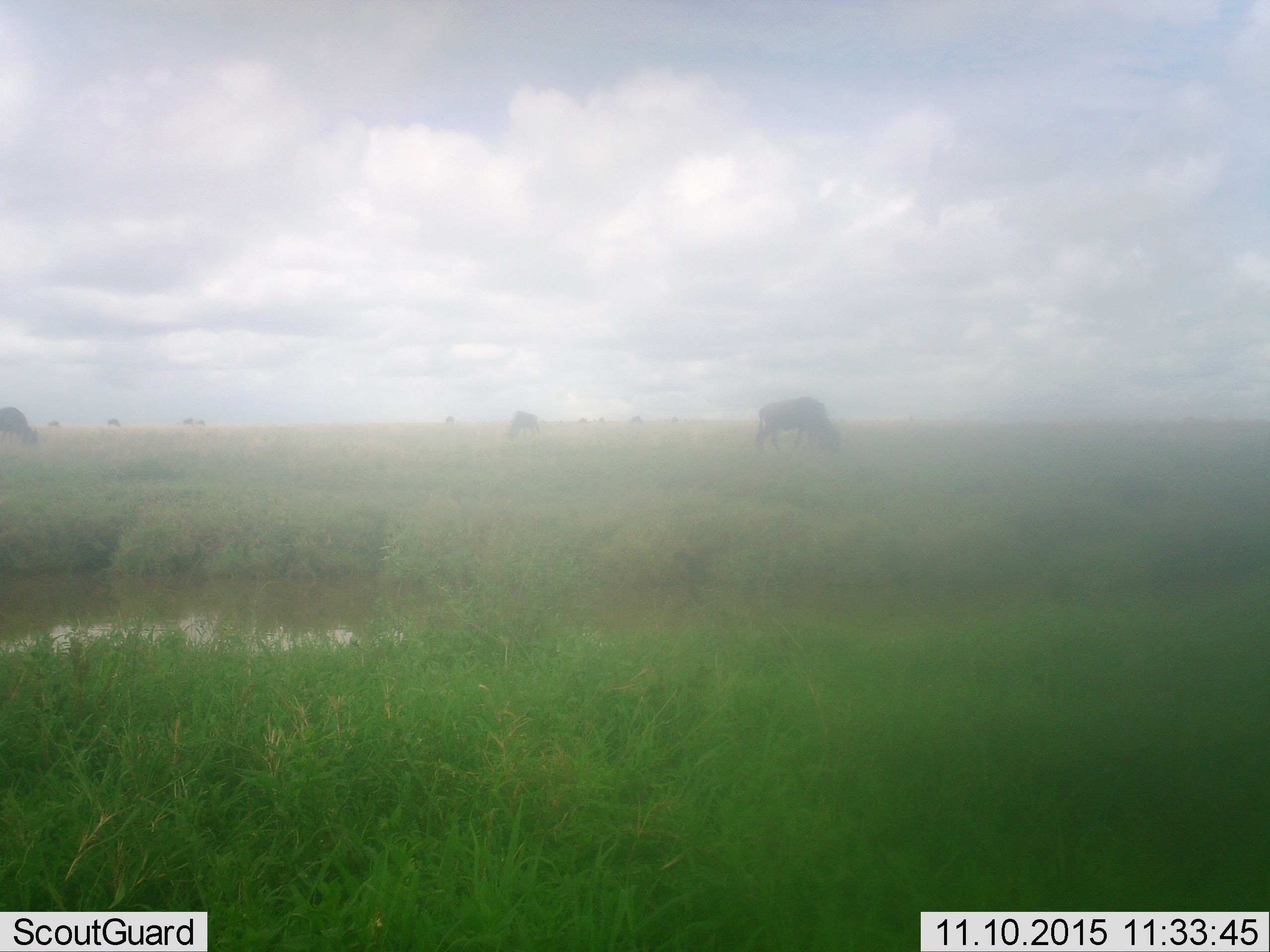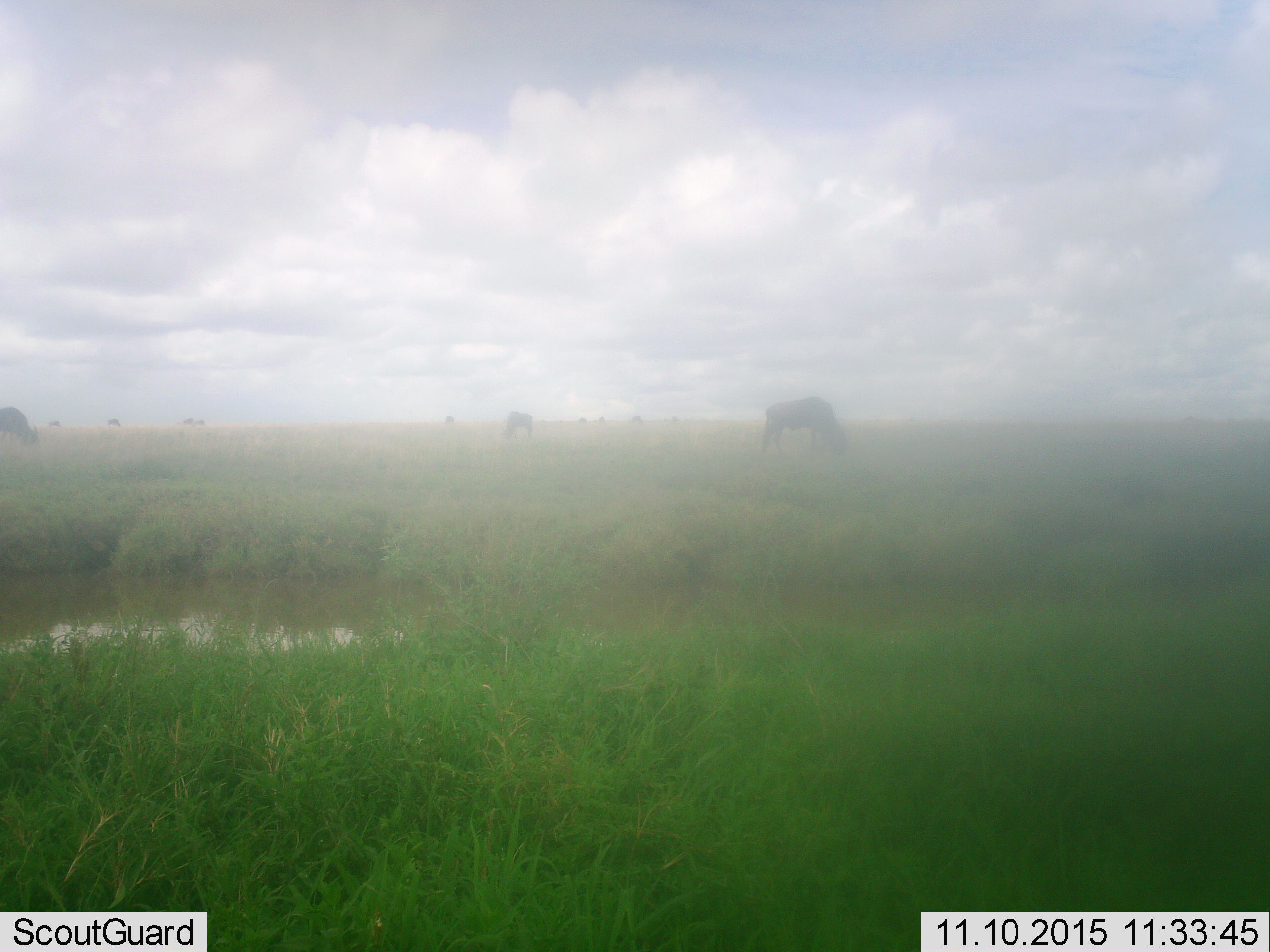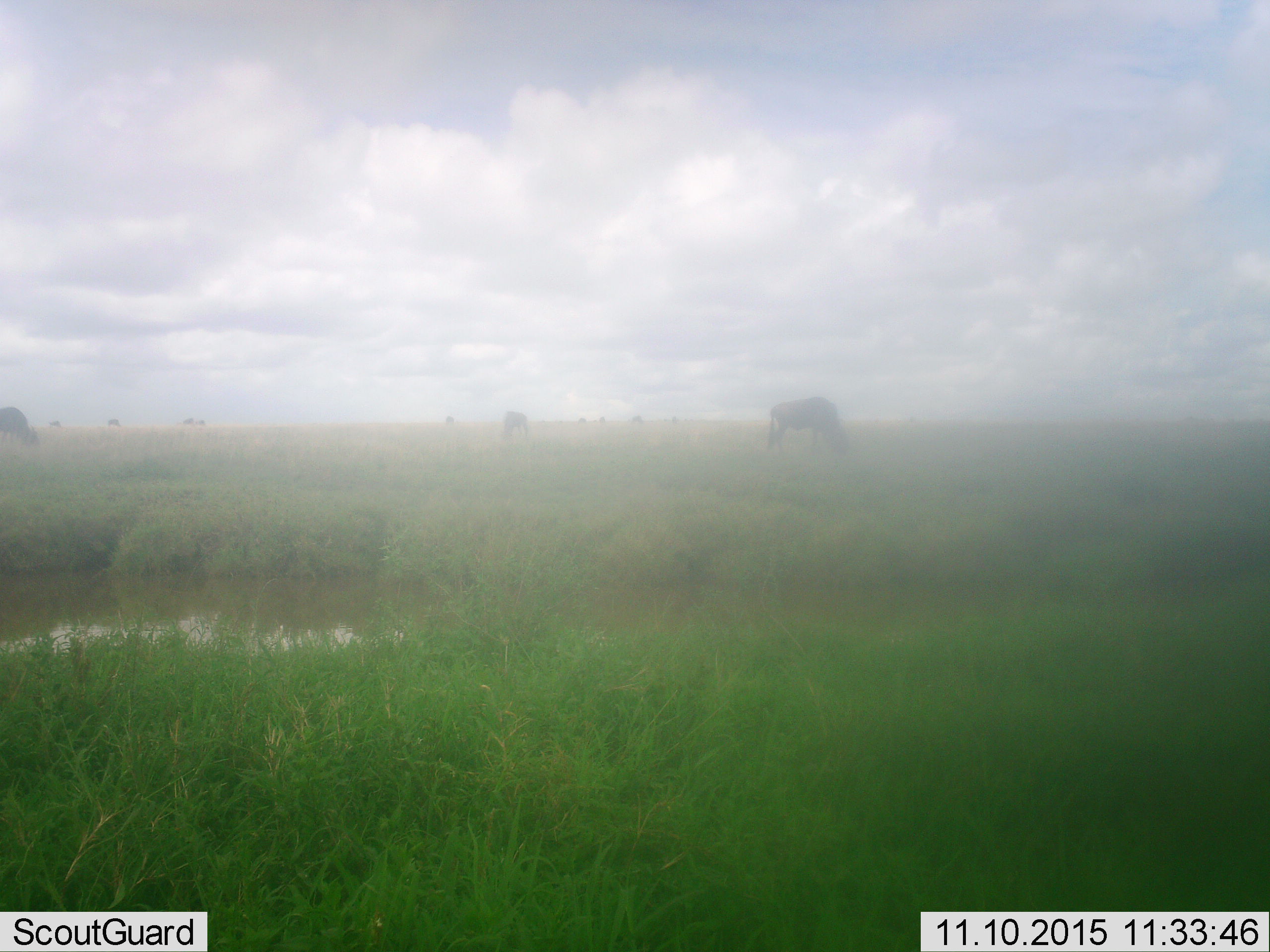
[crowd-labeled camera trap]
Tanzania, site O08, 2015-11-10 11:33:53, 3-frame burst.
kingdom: Animalia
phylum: Chordata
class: Mammalia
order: Artiodactyla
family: Bovidae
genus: Connochaetes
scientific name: Connochaetes taurinus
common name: blue wildebeest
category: wildebeest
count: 11-50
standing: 38%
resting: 12%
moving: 25%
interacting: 0%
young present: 0%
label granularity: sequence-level